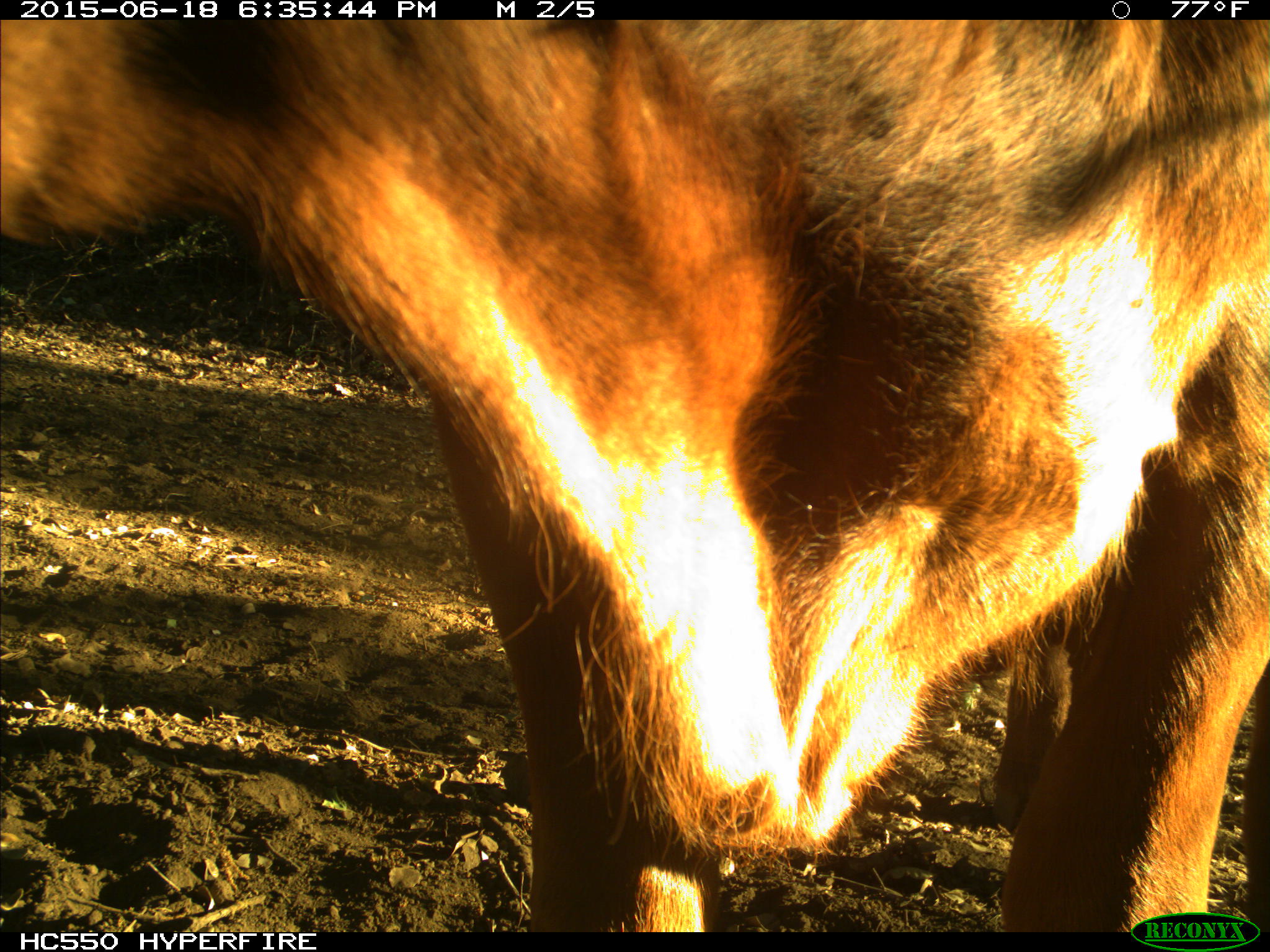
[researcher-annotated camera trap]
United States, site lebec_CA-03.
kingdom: Animalia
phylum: Chordata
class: Mammalia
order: Artiodactyla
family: Bovidae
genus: Bos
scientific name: Bos taurus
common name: domestic cow